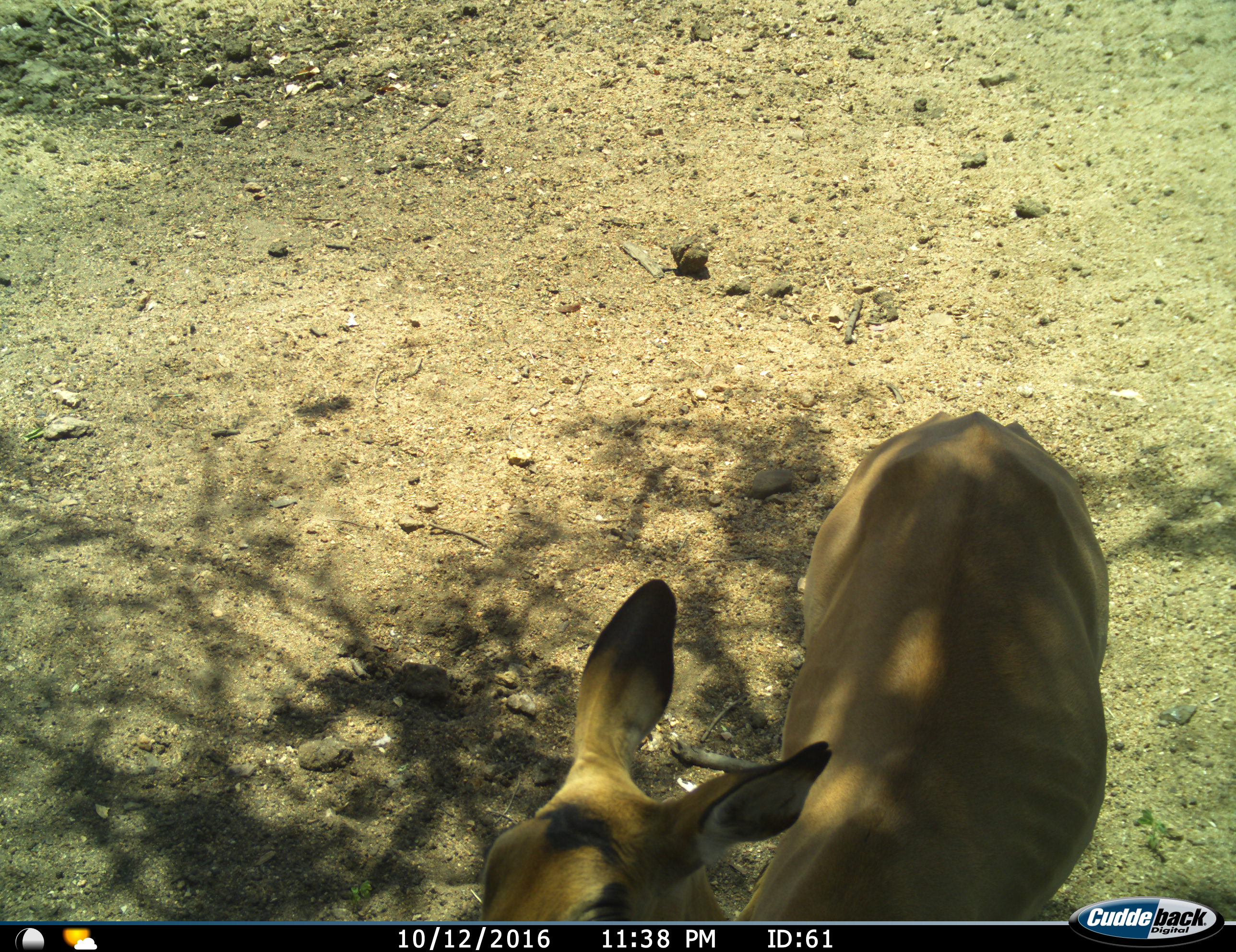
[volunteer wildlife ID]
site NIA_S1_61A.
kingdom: Animalia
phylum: Chordata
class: Mammalia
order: Artiodactyla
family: Bovidae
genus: Aepyceros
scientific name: Aepyceros melampus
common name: impala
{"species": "impala (Aepyceros melampus)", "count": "1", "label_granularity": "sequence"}